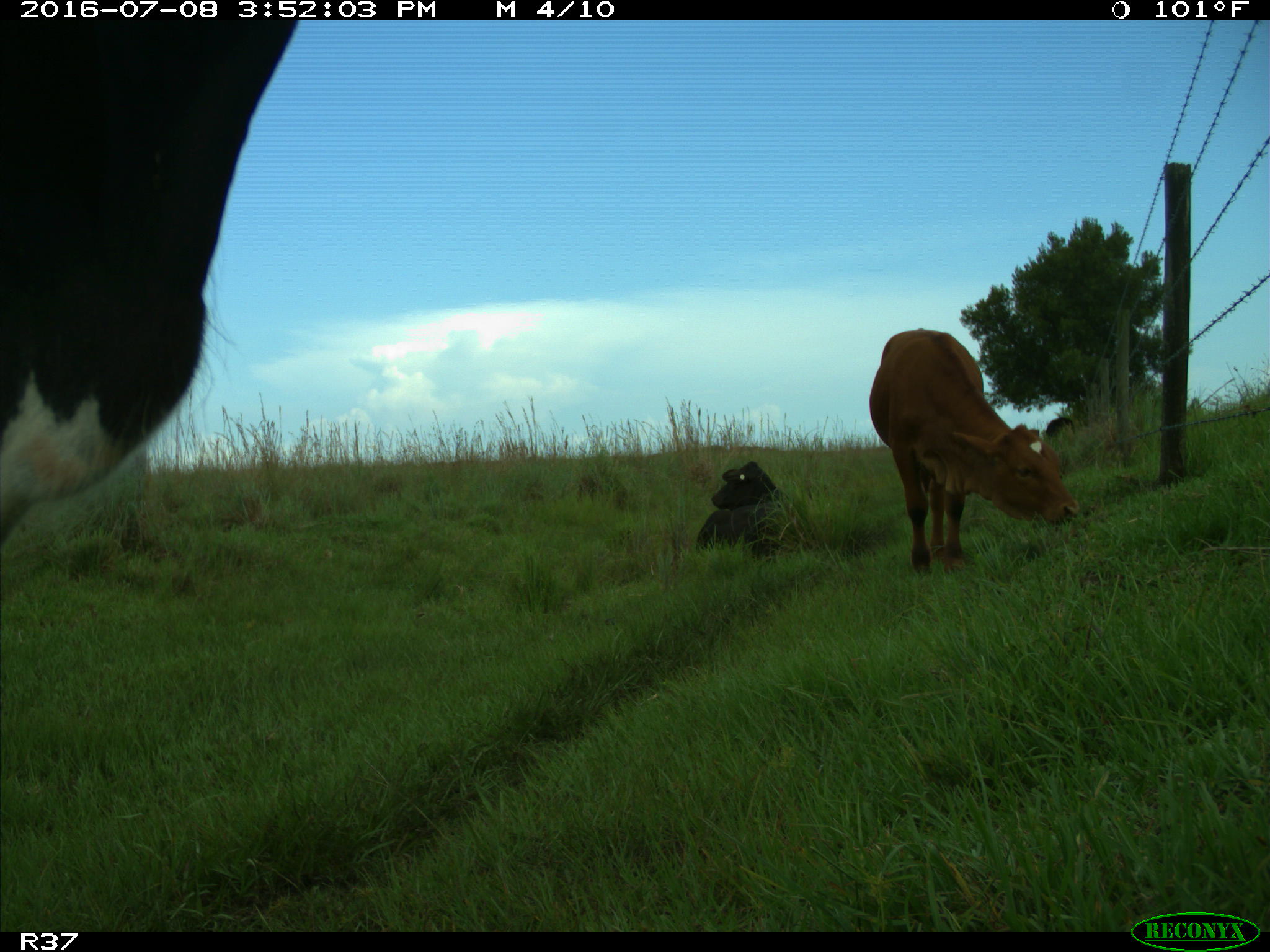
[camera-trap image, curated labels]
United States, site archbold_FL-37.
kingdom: Animalia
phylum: Chordata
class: Mammalia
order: Artiodactyla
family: Bovidae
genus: Bos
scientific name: Bos taurus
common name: domestic cow